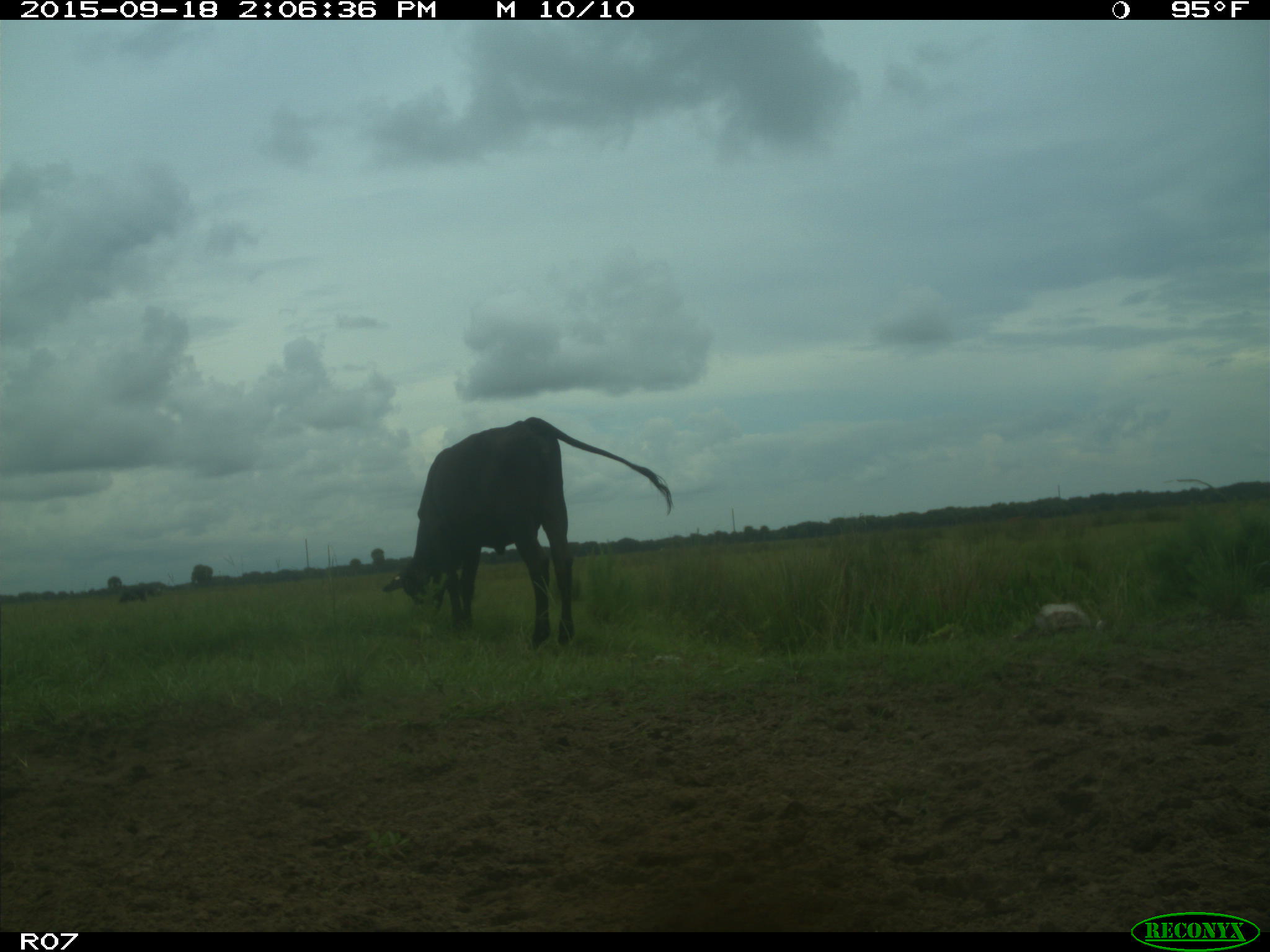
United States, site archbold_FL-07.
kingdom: Animalia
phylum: Chordata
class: Mammalia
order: Artiodactyla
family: Bovidae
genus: Bos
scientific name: Bos taurus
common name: domestic cow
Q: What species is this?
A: Bos taurus (domestic cow).